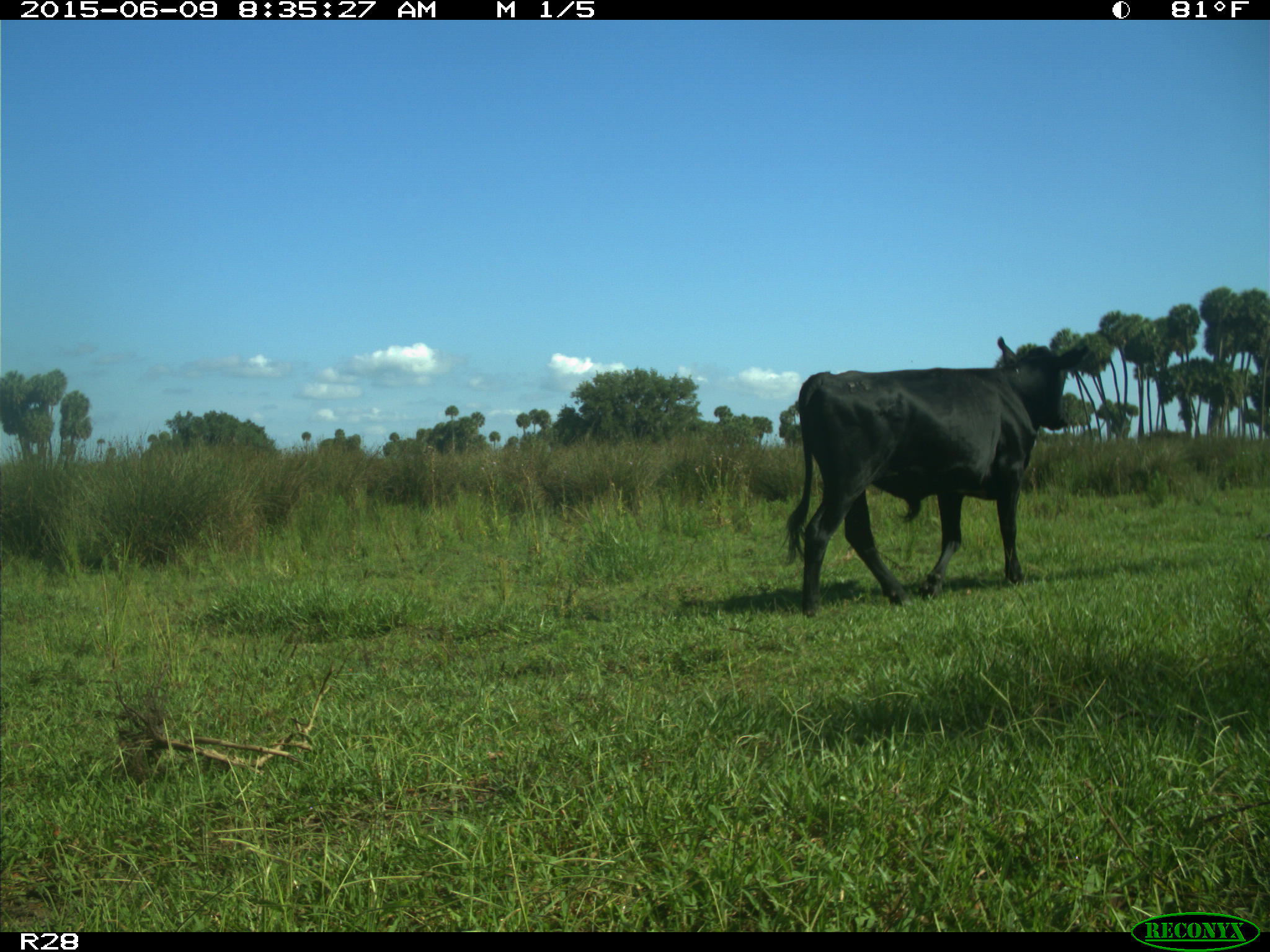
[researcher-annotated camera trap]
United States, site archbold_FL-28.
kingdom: Animalia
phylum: Chordata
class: Mammalia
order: Artiodactyla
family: Bovidae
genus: Bos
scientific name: Bos taurus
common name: domestic cow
Bos taurus (domestic cow).